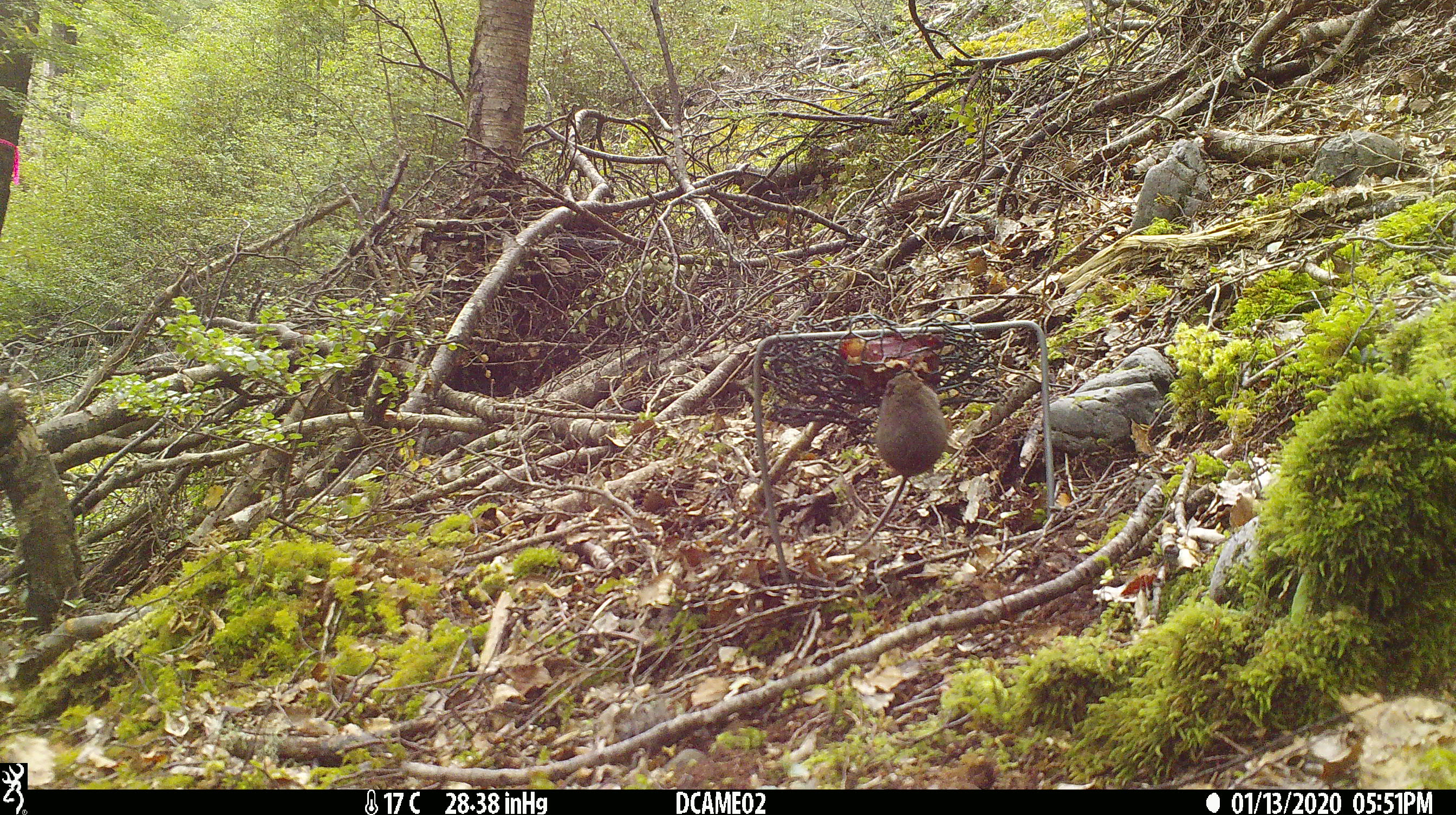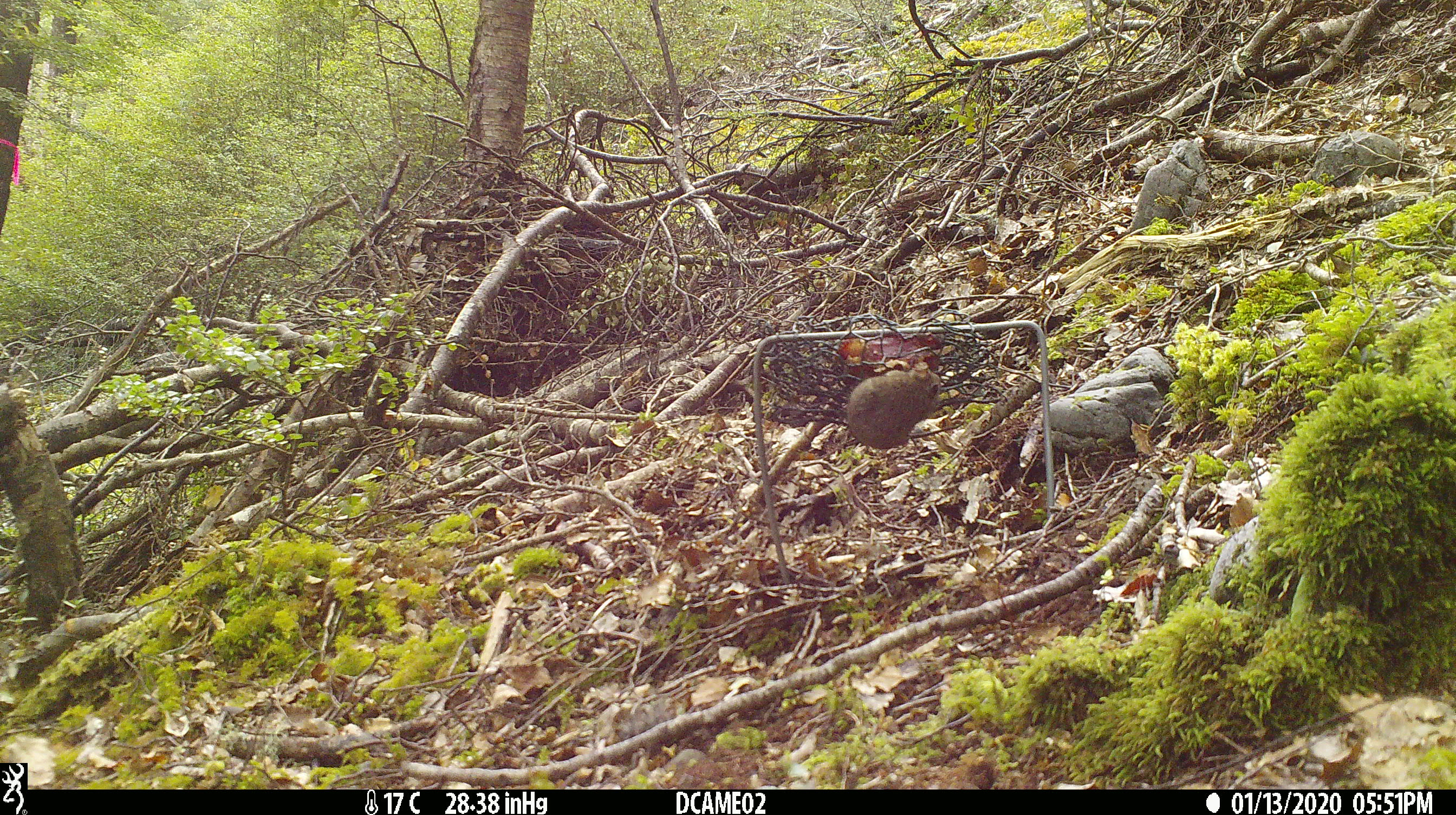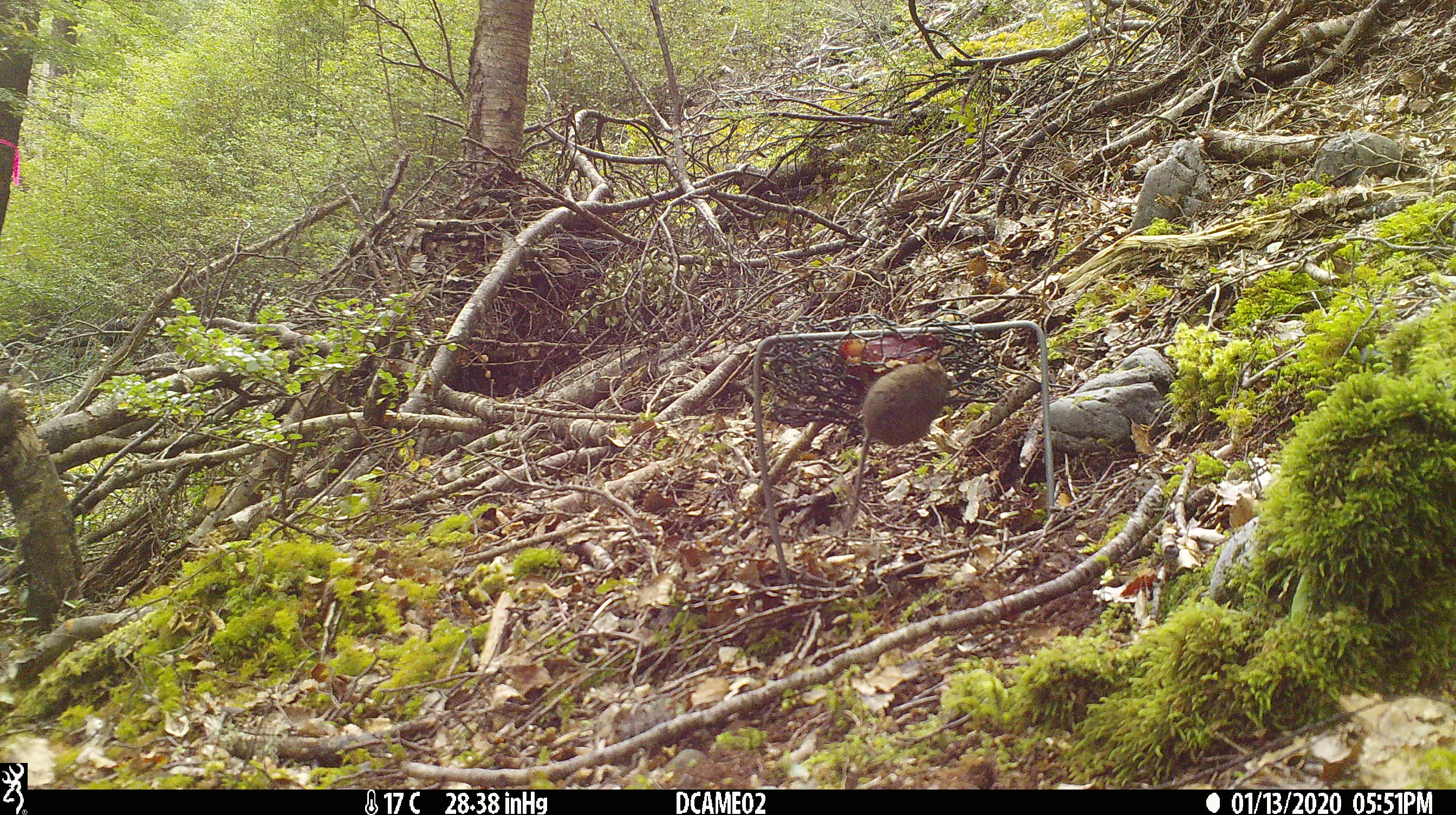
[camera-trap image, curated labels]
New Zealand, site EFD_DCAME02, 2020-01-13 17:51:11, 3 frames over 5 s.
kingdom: Animalia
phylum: Chordata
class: Mammalia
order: Rodentia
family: Muridae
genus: Mus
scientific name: Mus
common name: mouse